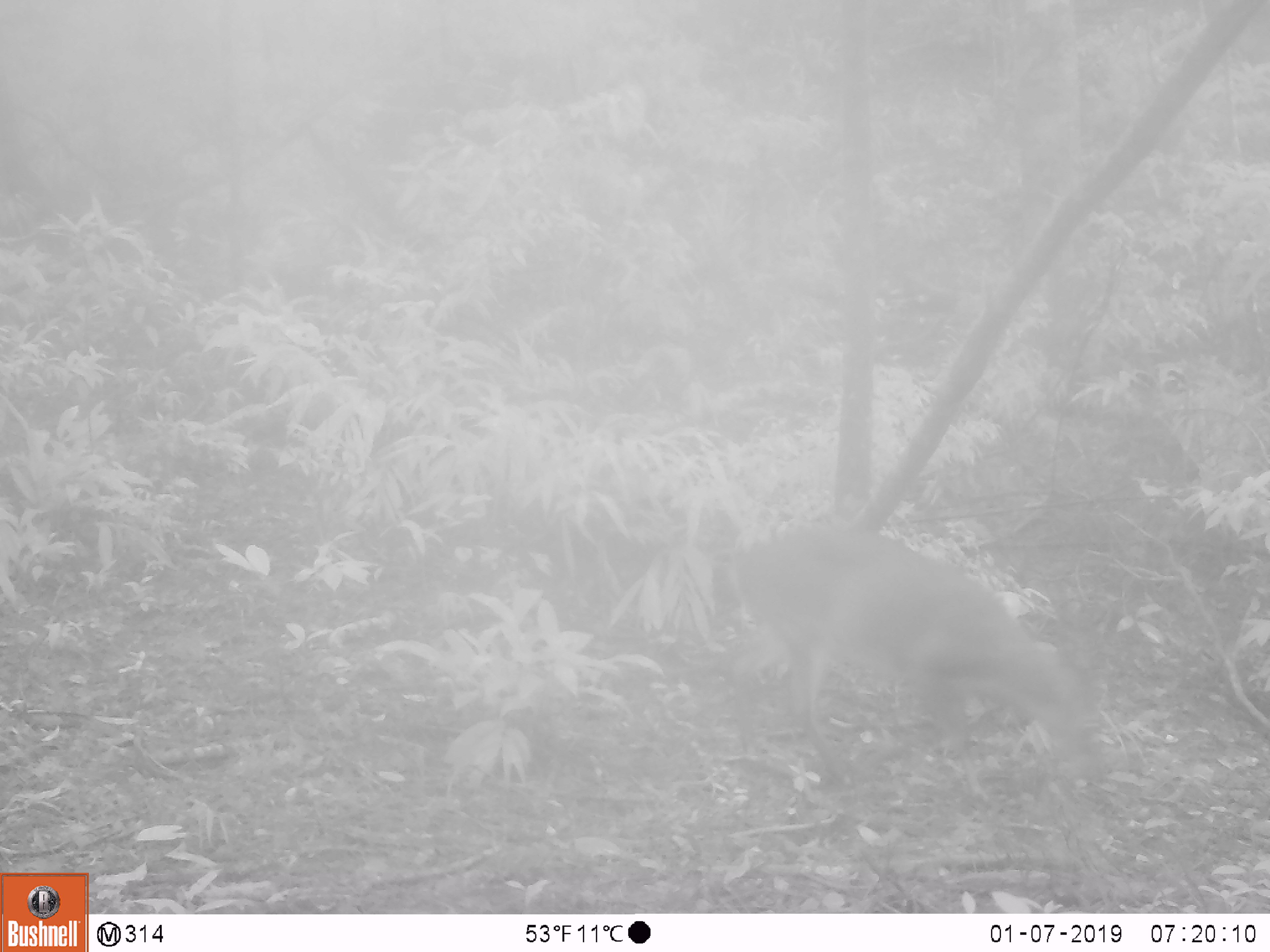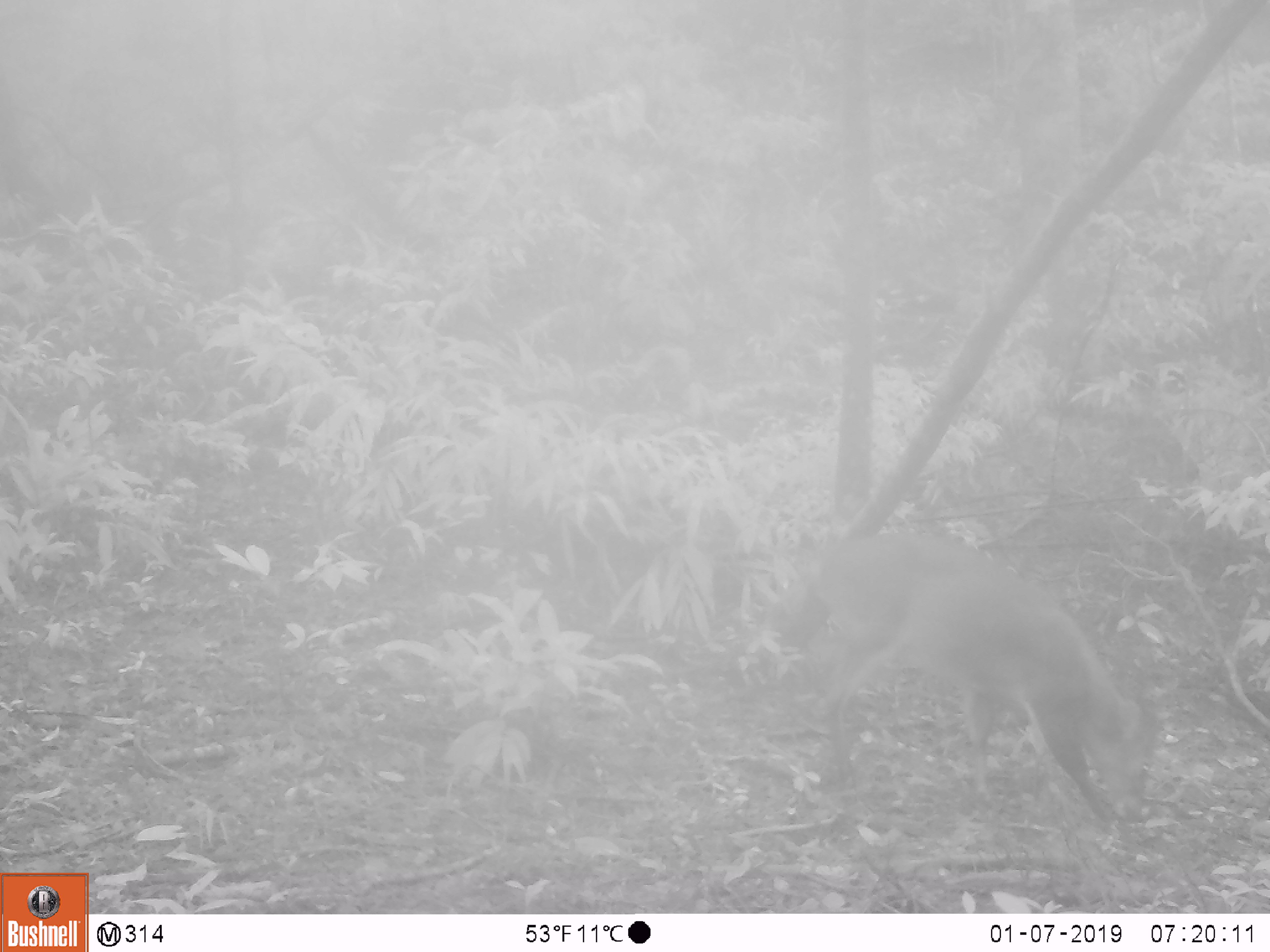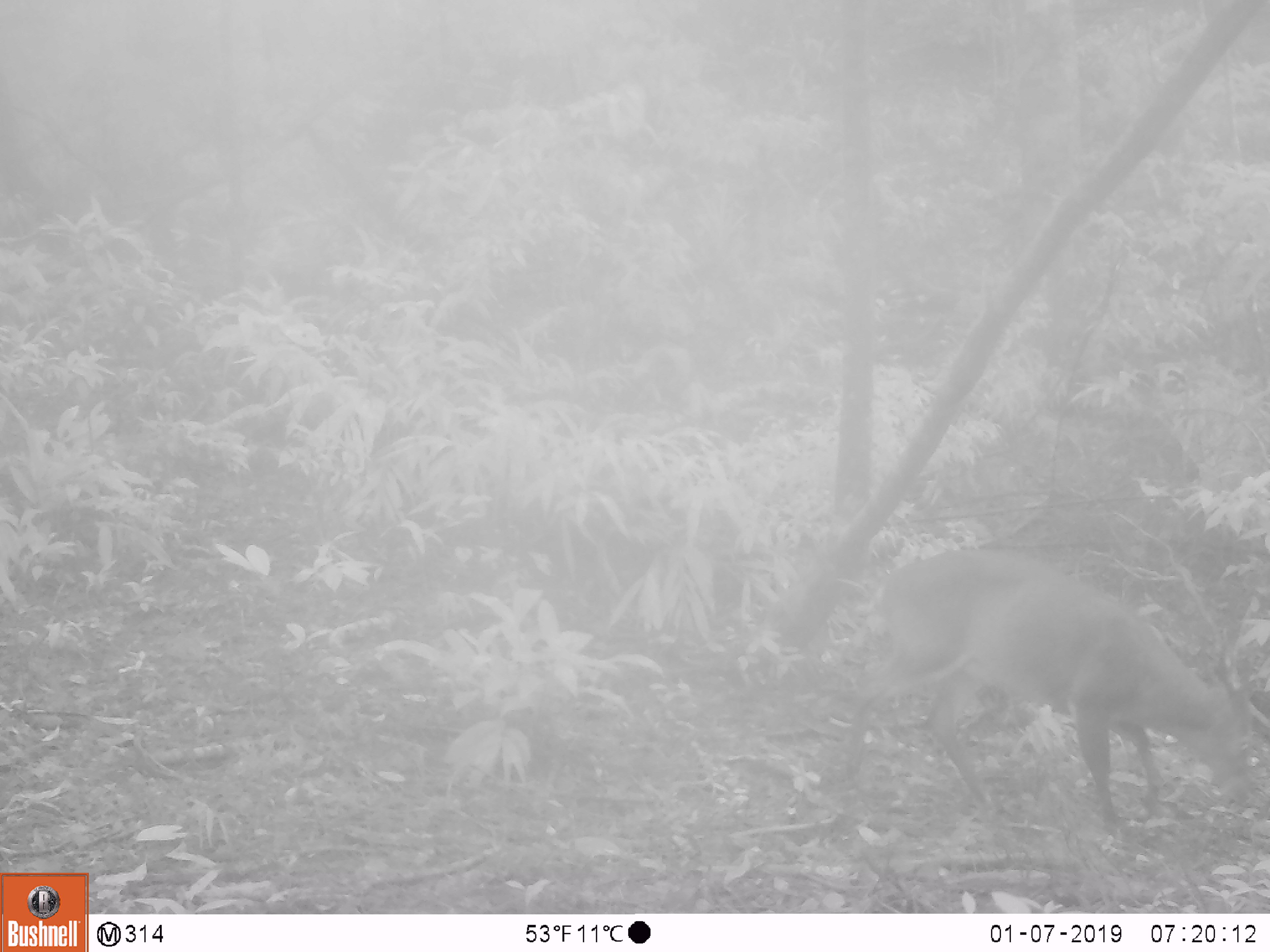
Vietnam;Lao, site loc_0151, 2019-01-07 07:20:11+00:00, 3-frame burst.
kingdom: Animalia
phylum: Chordata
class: Mammalia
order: Artiodactyla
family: Cervidae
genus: Muntiacus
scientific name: Muntiacus vuquangensis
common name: large-antlered muntjac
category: large antlered muntjac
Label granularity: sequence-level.